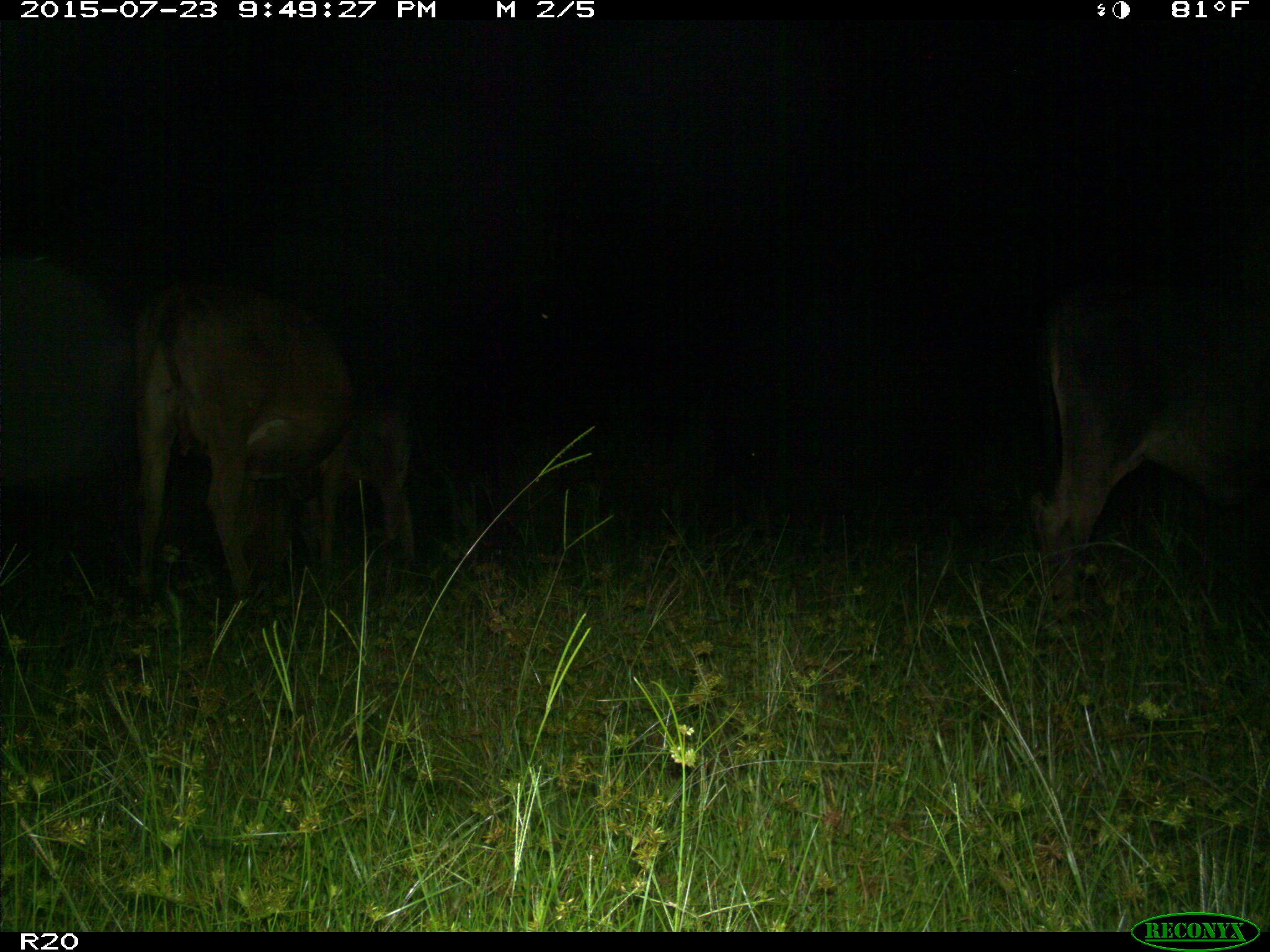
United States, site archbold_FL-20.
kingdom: Animalia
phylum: Chordata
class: Mammalia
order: Artiodactyla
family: Bovidae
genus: Bos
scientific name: Bos taurus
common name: domestic cow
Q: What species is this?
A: Bos taurus (domestic cow).